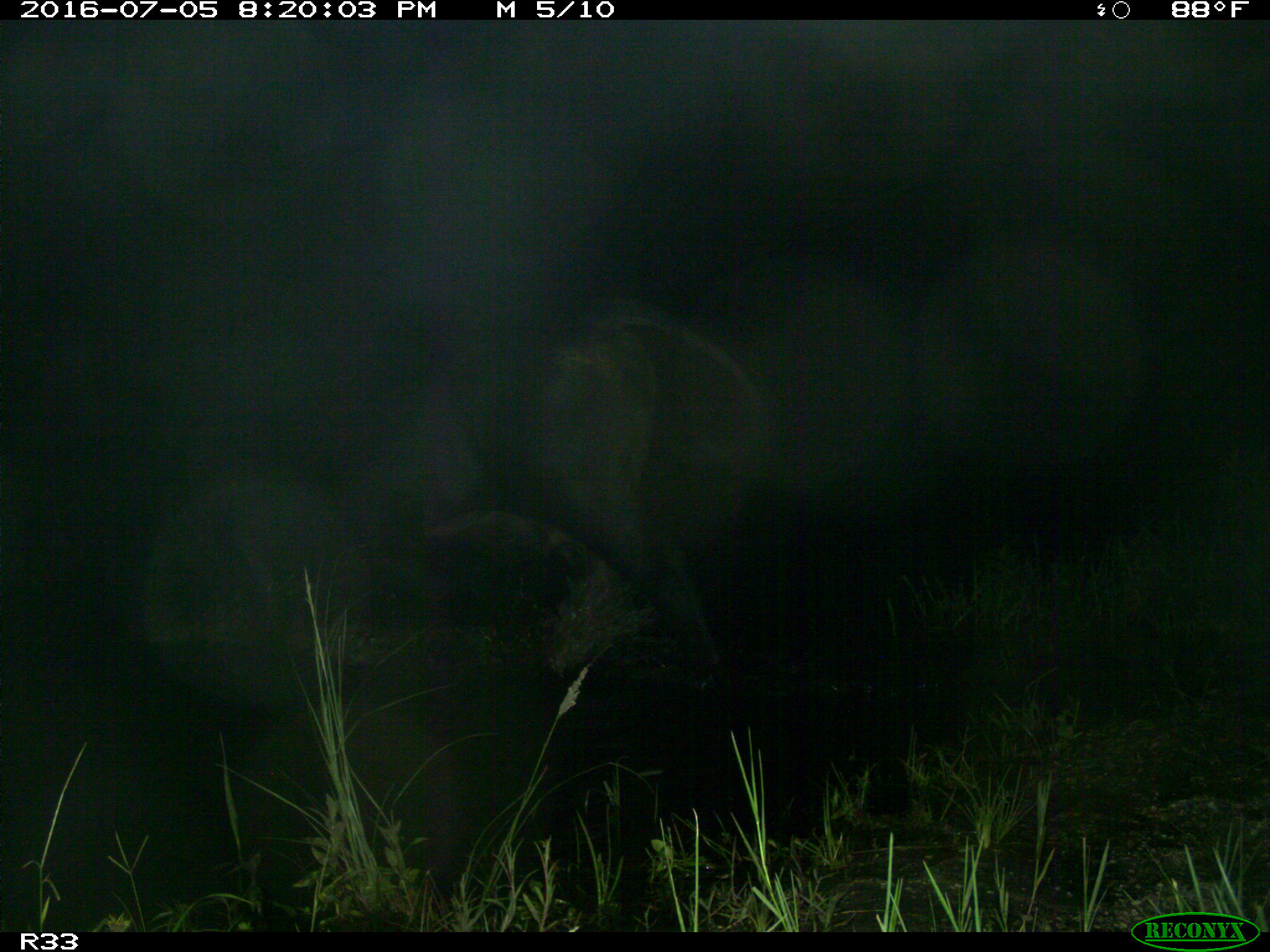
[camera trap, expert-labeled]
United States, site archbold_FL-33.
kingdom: Animalia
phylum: Chordata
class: Mammalia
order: Artiodactyla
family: Bovidae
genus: Bos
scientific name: Bos taurus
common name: domestic cow